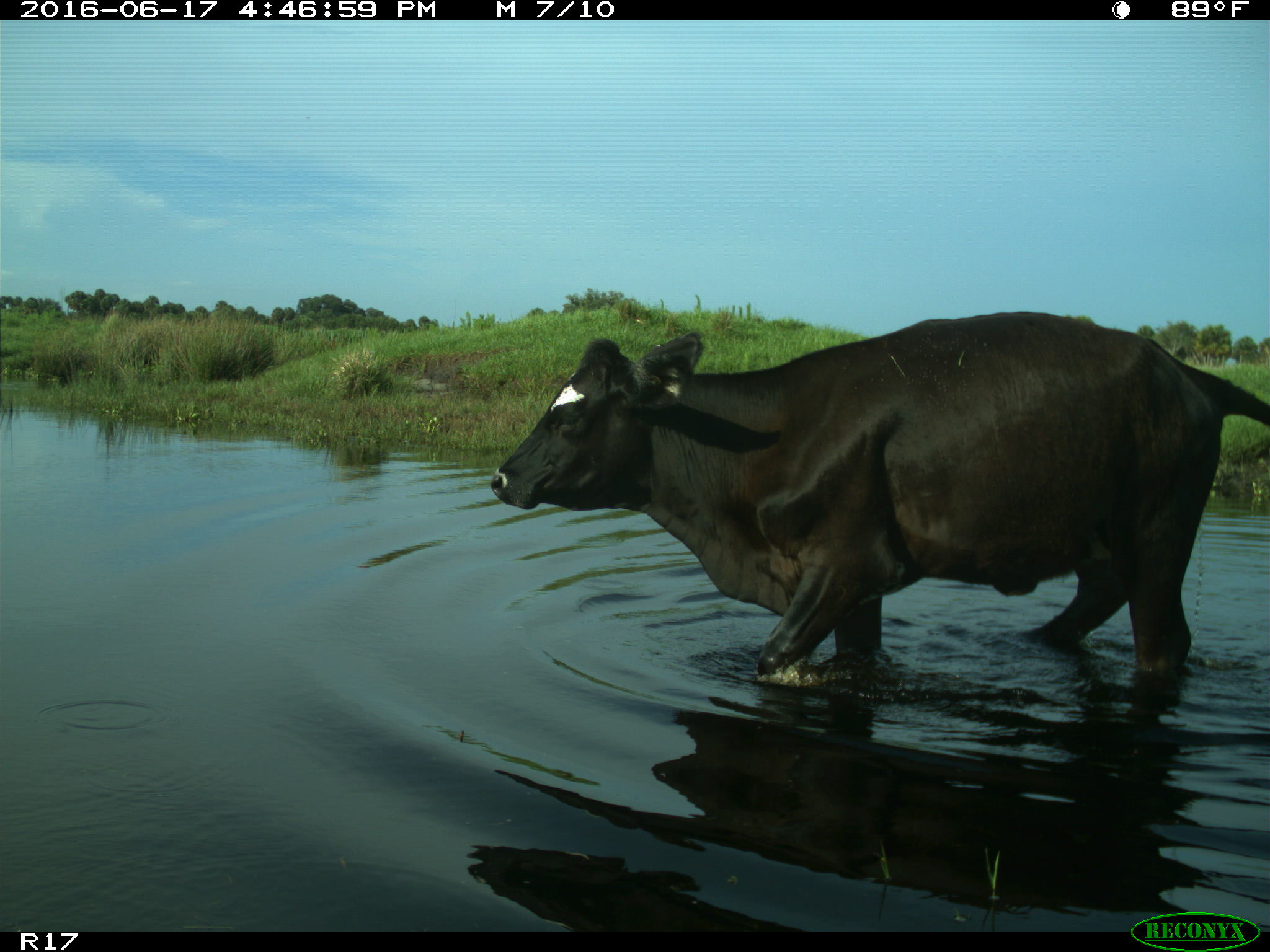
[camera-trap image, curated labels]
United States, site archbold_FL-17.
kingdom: Animalia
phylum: Chordata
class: Mammalia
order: Artiodactyla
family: Bovidae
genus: Bos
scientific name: Bos taurus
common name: domestic cow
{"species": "Bos taurus (domestic cow)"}